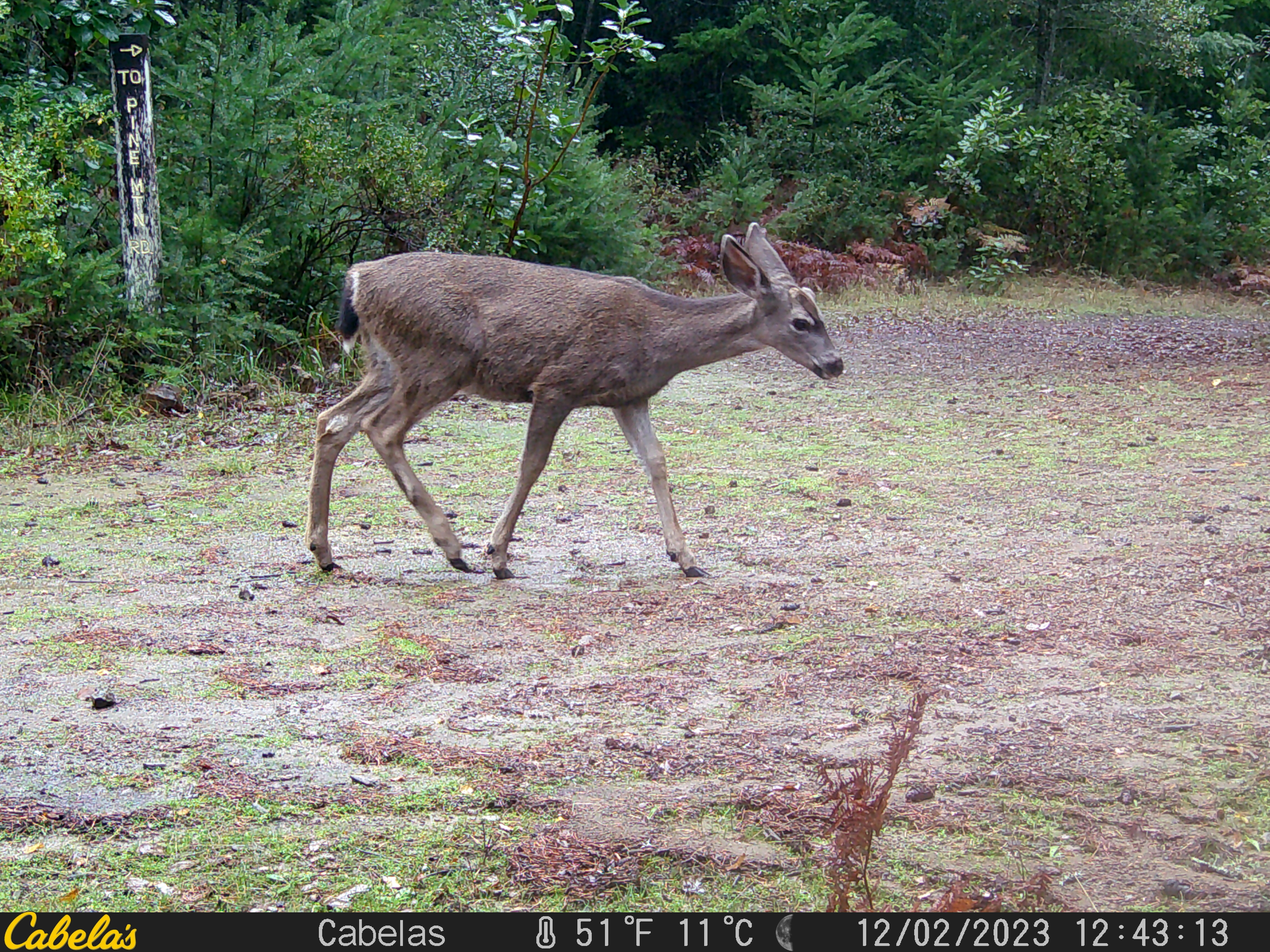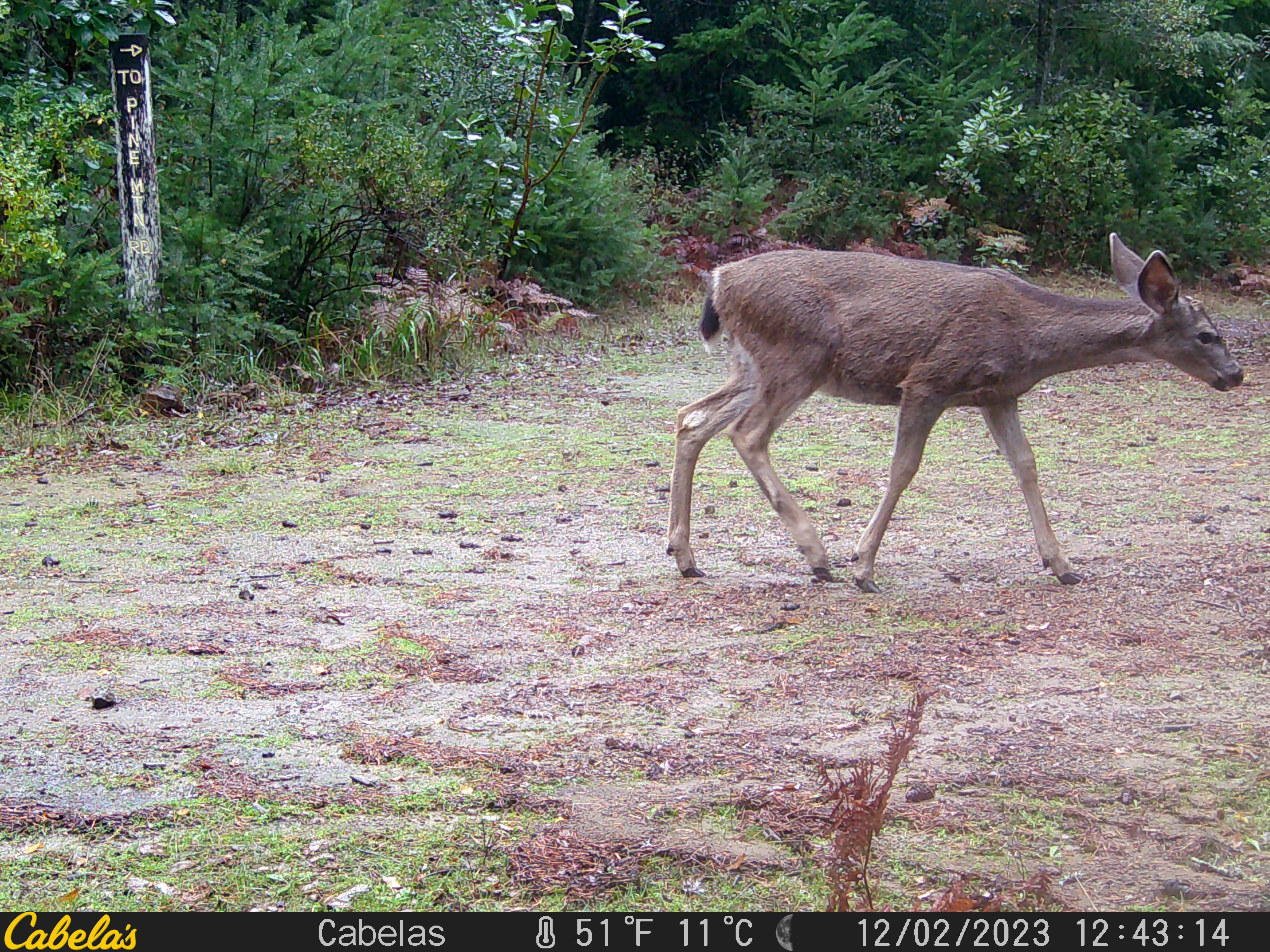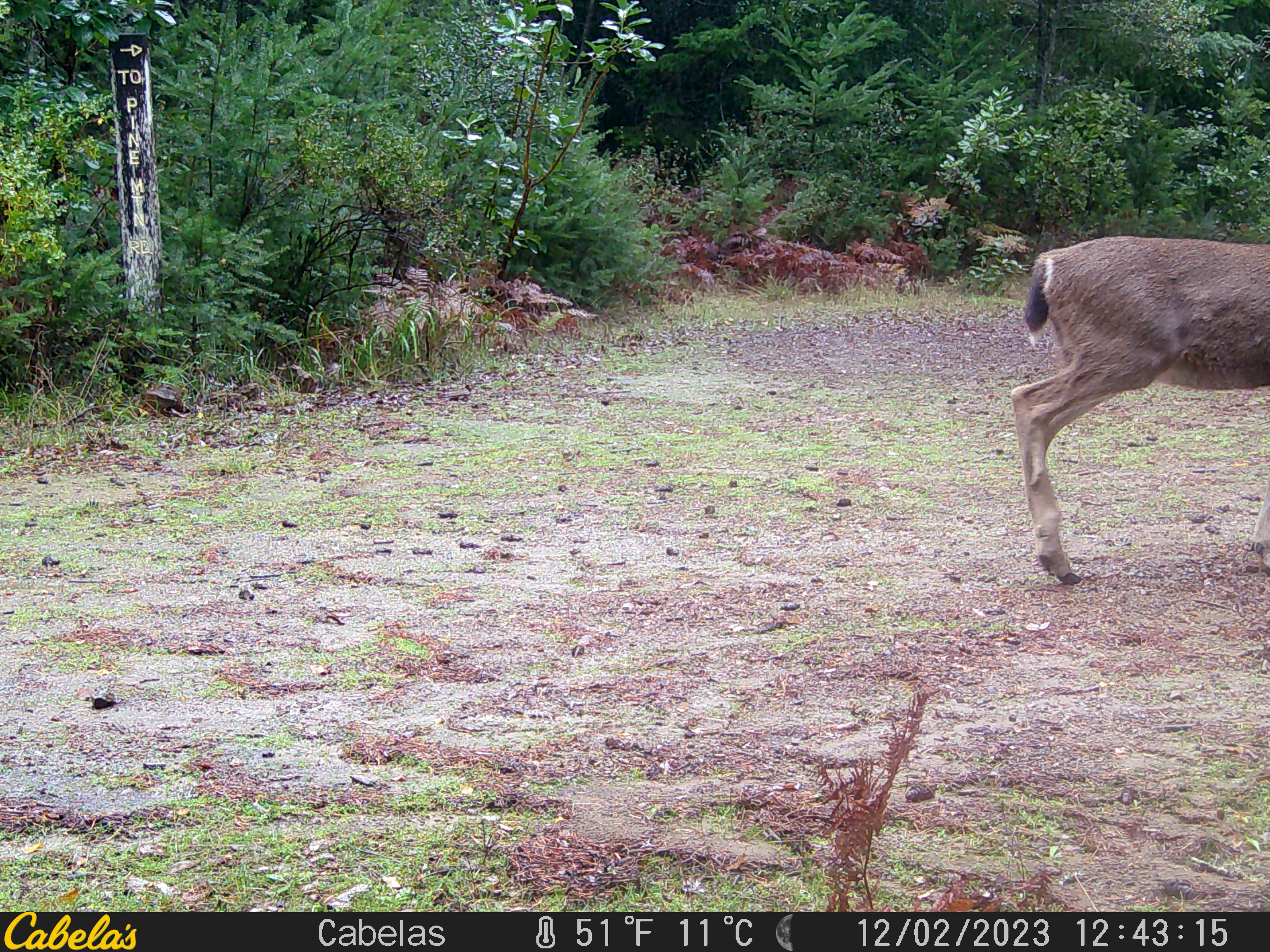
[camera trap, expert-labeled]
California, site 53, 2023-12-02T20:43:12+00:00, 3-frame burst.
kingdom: Animalia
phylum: Chordata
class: Mammalia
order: Artiodactyla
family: Cervidae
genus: Odocoileus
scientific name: Odocoileus hemionus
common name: mule deer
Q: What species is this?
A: Mule deer (Odocoileus hemionus).